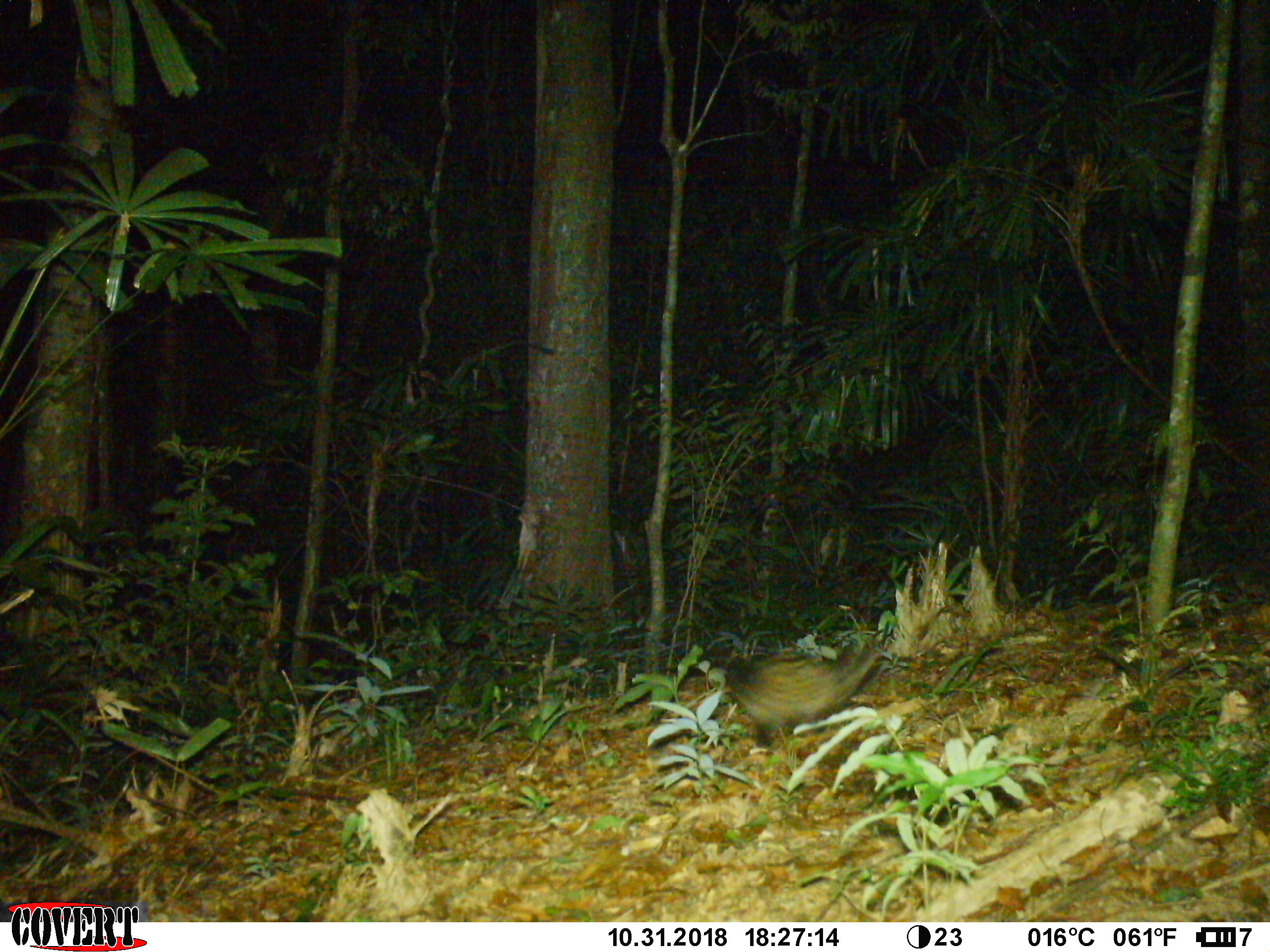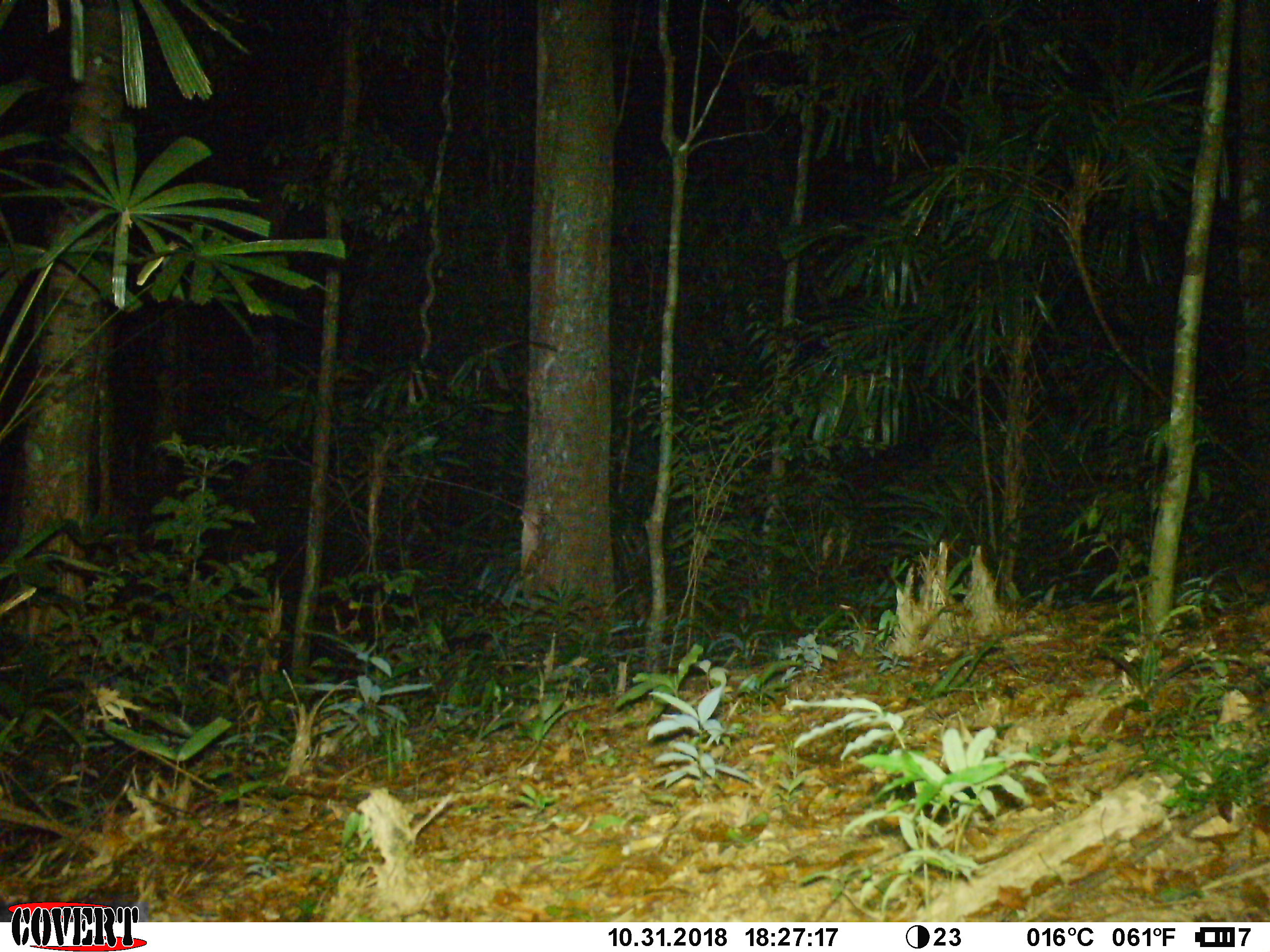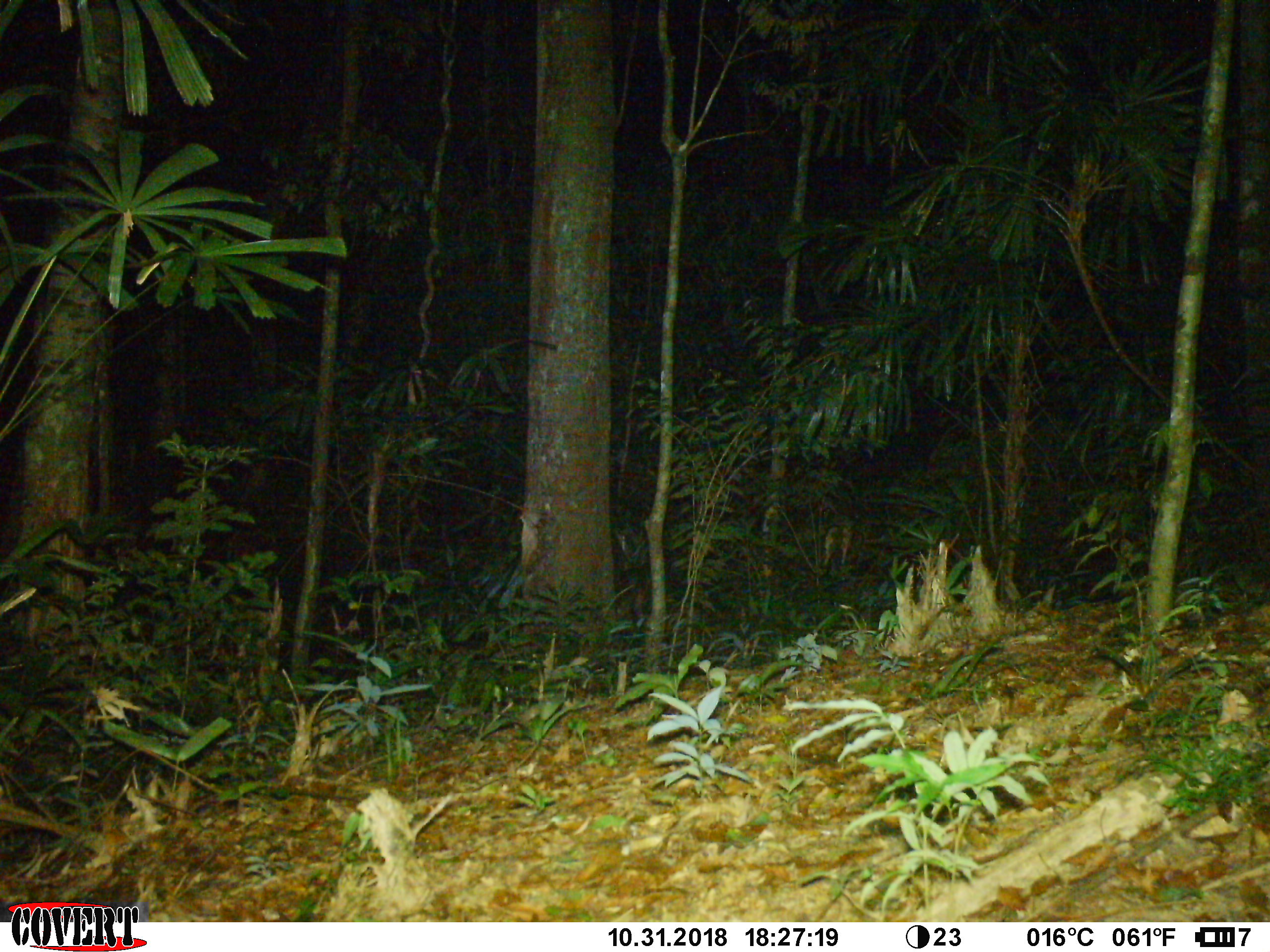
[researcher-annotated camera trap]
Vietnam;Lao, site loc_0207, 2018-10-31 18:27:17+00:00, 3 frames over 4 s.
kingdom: Animalia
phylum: Chordata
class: Mammalia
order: Carnivora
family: Viverridae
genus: Paradoxurus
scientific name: Paradoxurus hermaphroditus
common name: common palm civet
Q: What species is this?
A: Common palm civet (Paradoxurus hermaphroditus).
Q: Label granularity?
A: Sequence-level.